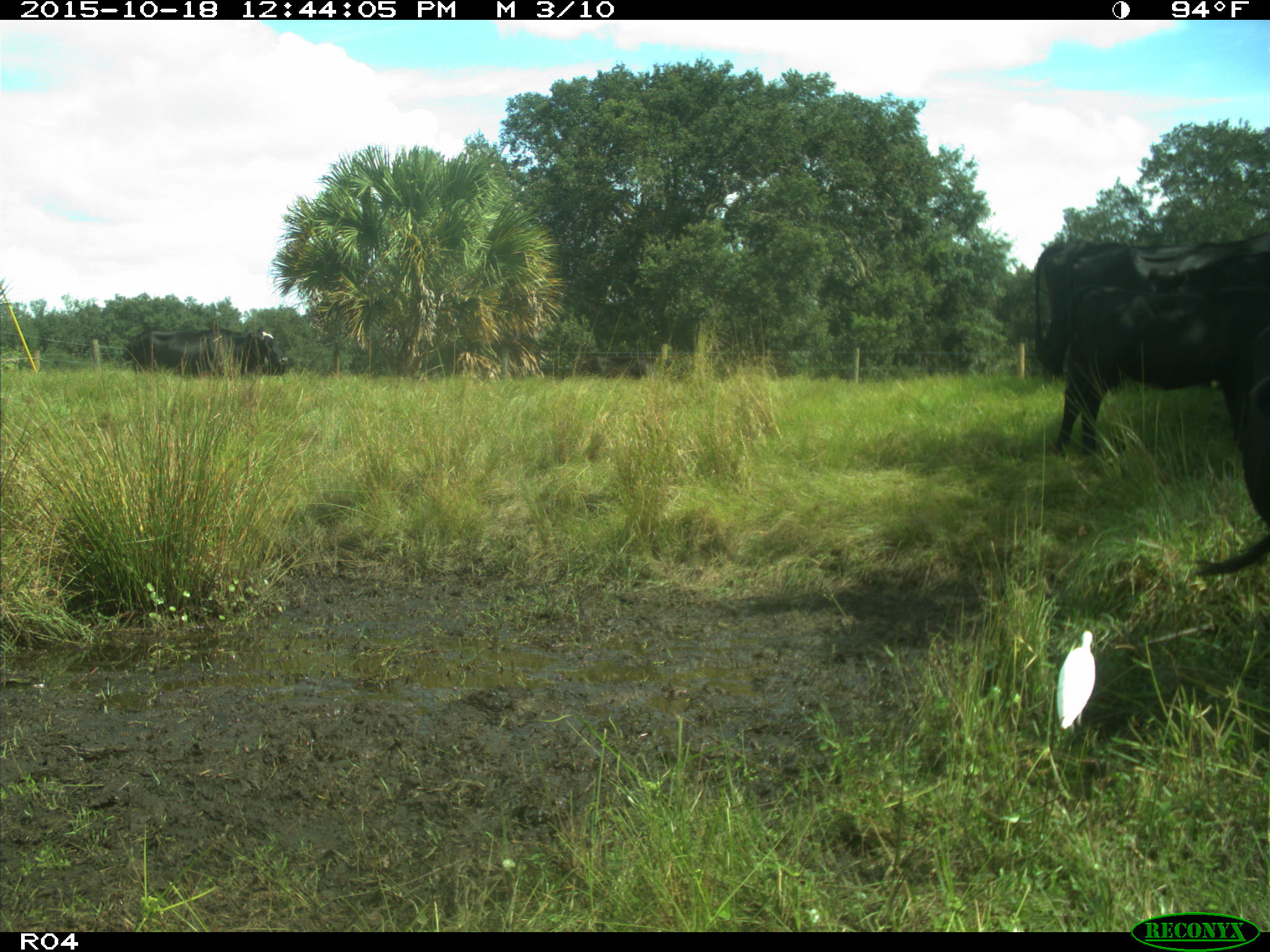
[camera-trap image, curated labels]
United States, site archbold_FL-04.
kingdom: Animalia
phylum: Chordata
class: Mammalia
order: Artiodactyla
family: Bovidae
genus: Bos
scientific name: Bos taurus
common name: domestic cow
Bos taurus (domestic cow).